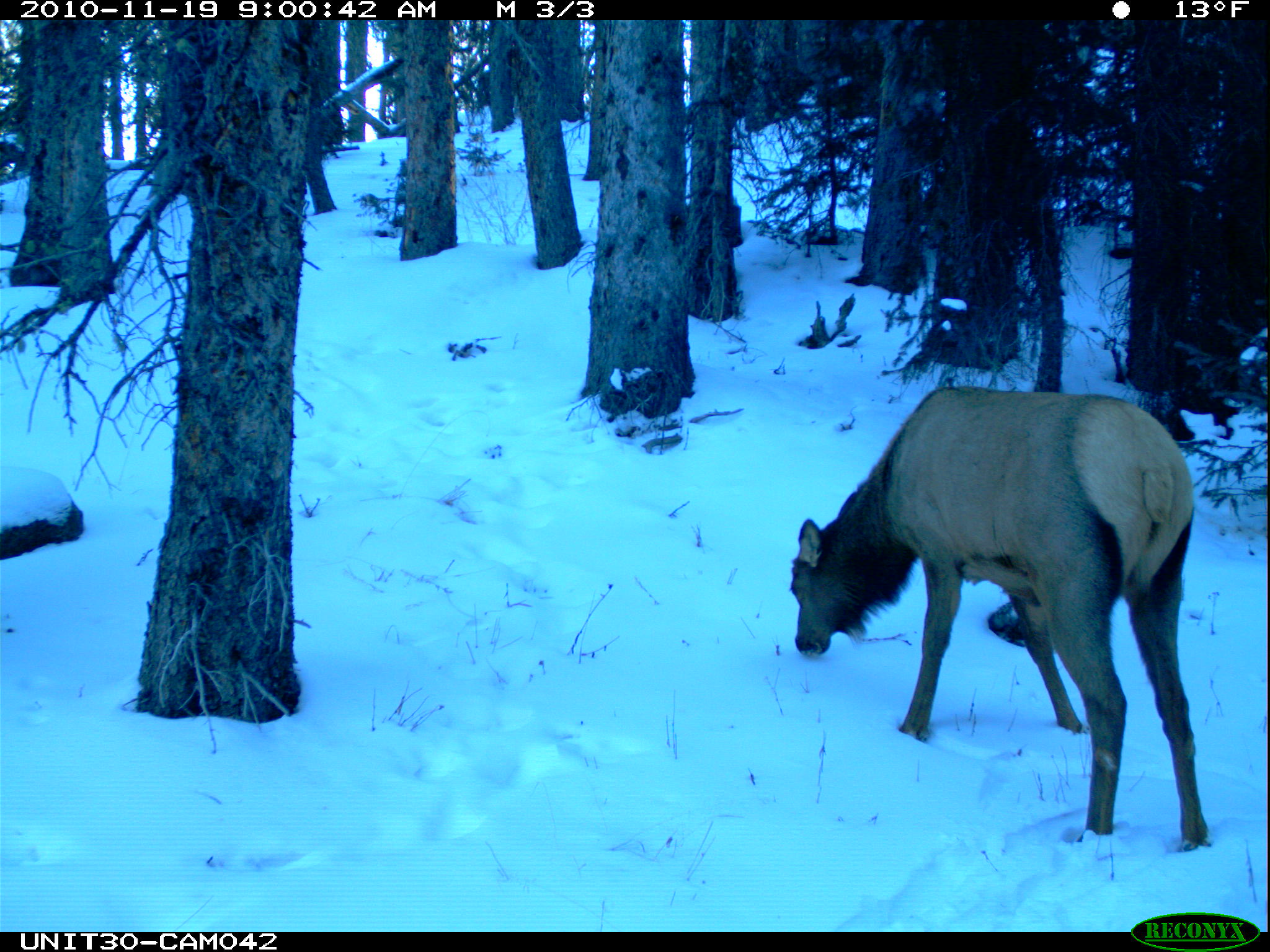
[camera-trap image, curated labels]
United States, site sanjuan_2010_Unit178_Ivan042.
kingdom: Animalia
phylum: Chordata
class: Mammalia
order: Artiodactyla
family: Cervidae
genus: Cervus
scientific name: Cervus elaphus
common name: red deer